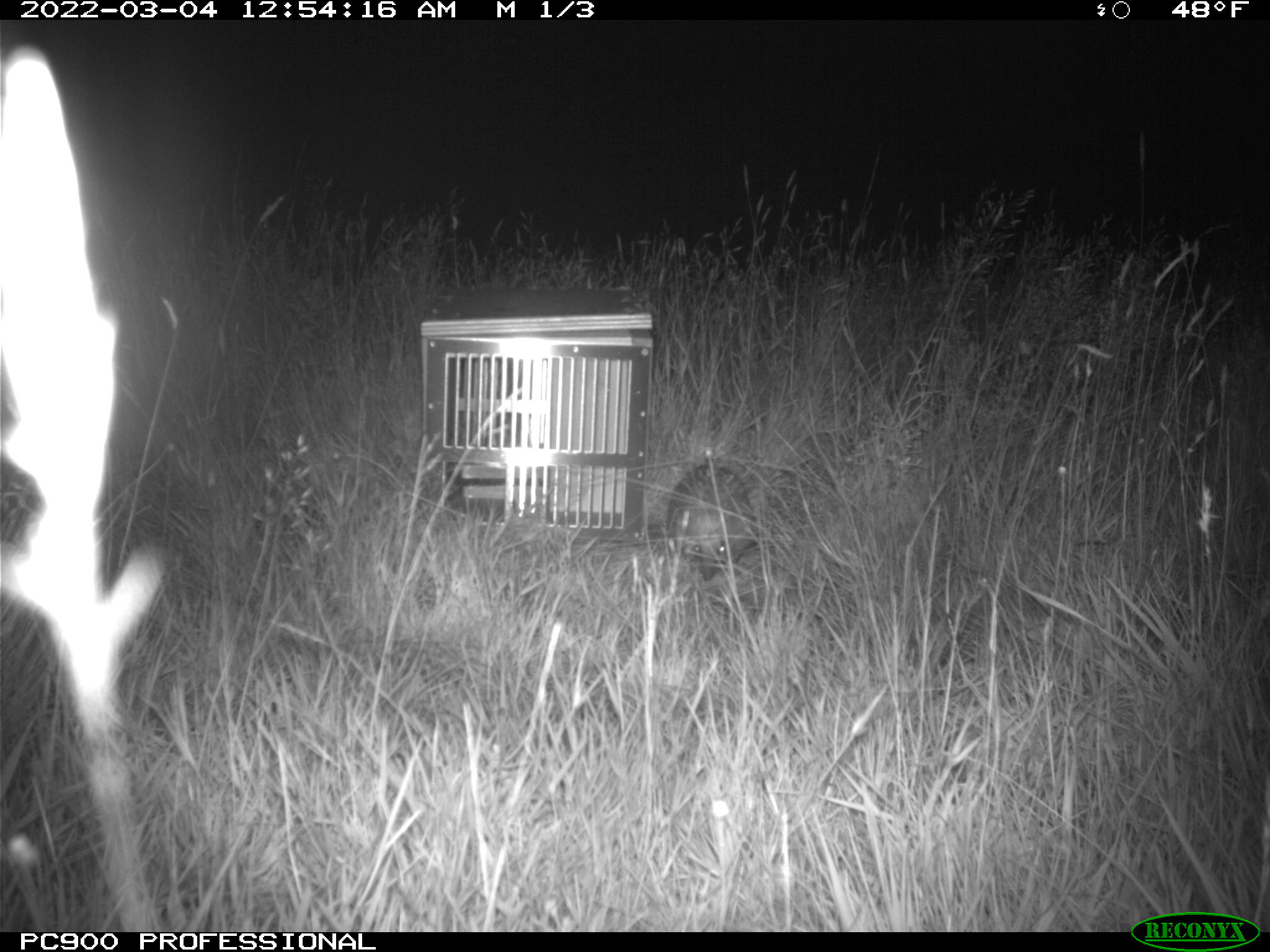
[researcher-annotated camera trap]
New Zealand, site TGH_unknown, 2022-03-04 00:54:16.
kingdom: Animalia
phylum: Chordata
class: Mammalia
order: Eulipotyphla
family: Erinaceidae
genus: Erinaceus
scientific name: Erinaceus europaeus europaeus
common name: european hedgehog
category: hedgehog